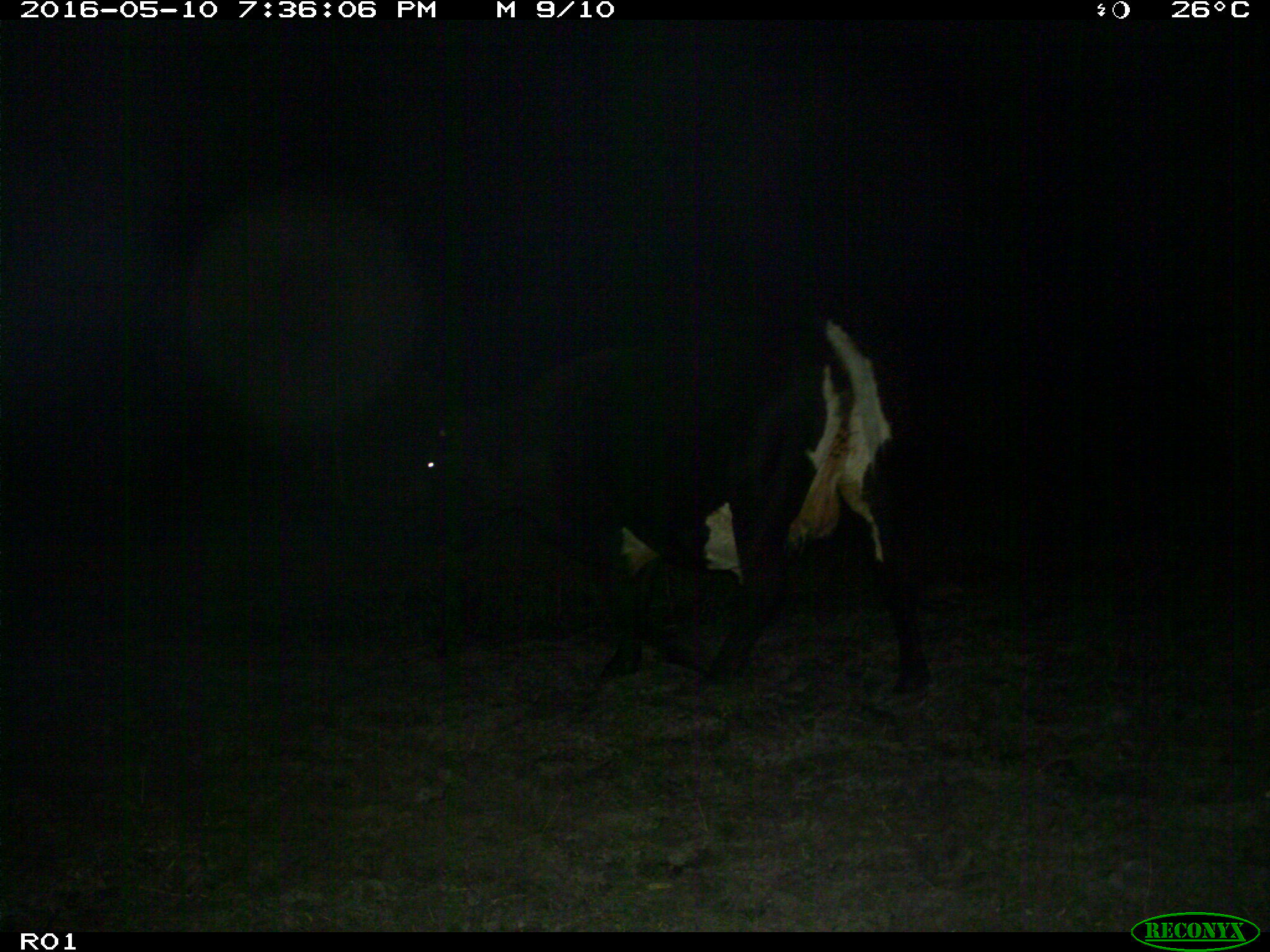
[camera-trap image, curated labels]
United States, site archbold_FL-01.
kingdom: Animalia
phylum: Chordata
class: Mammalia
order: Artiodactyla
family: Bovidae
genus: Bos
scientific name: Bos taurus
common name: domestic cow